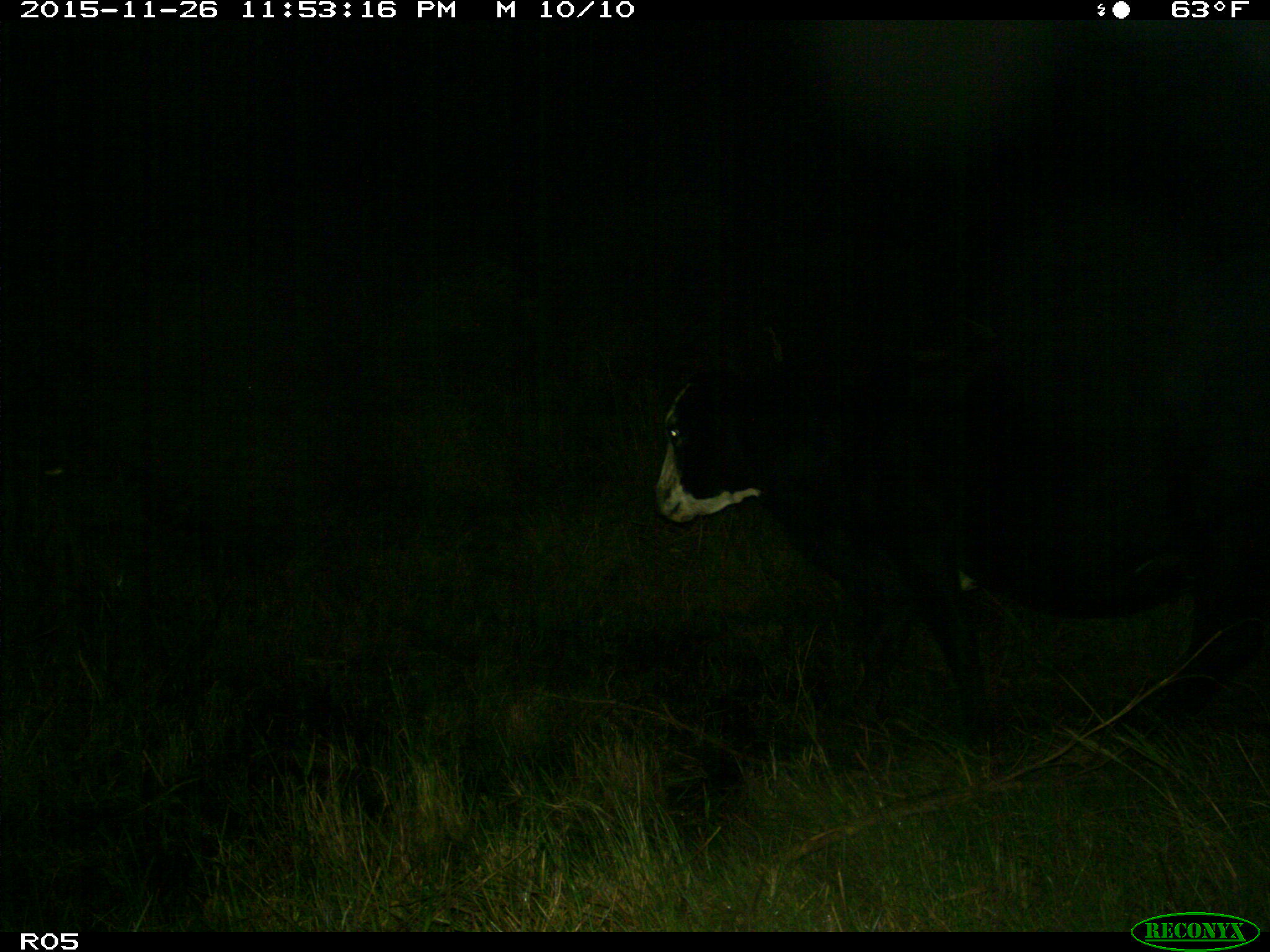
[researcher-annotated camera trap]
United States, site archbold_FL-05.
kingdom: Animalia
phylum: Chordata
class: Mammalia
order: Artiodactyla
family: Bovidae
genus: Bos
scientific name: Bos taurus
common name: domestic cow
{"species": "Bos taurus (domestic cow)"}